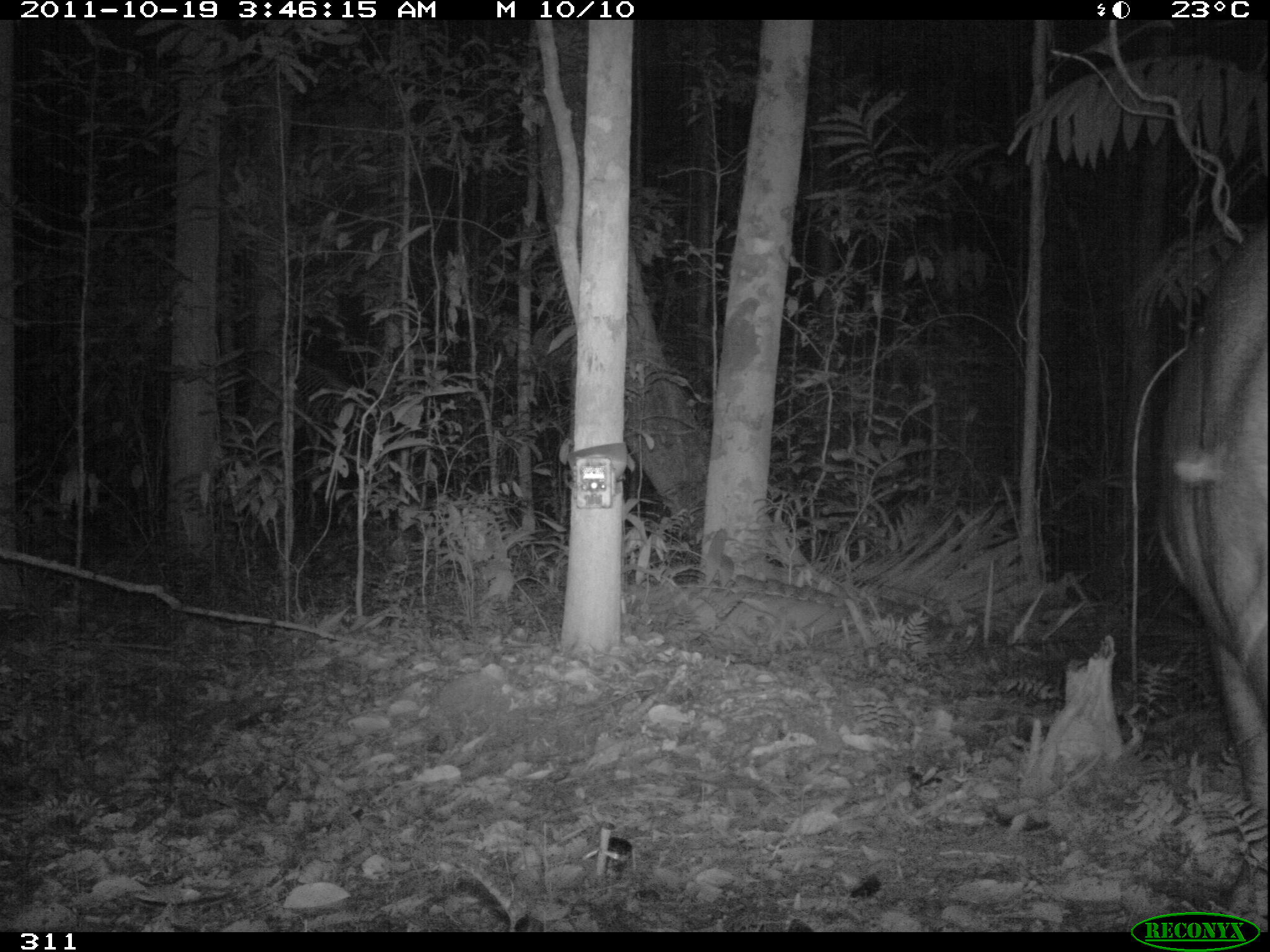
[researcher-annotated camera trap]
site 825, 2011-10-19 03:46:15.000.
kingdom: Animalia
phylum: Chordata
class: Mammalia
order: Perissodactyla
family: Tapiridae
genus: Tapirus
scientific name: Tapirus terrestris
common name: south american tapir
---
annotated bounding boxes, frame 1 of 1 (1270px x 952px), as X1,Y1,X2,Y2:
tapirus terrestris: 1151,225,1267,869